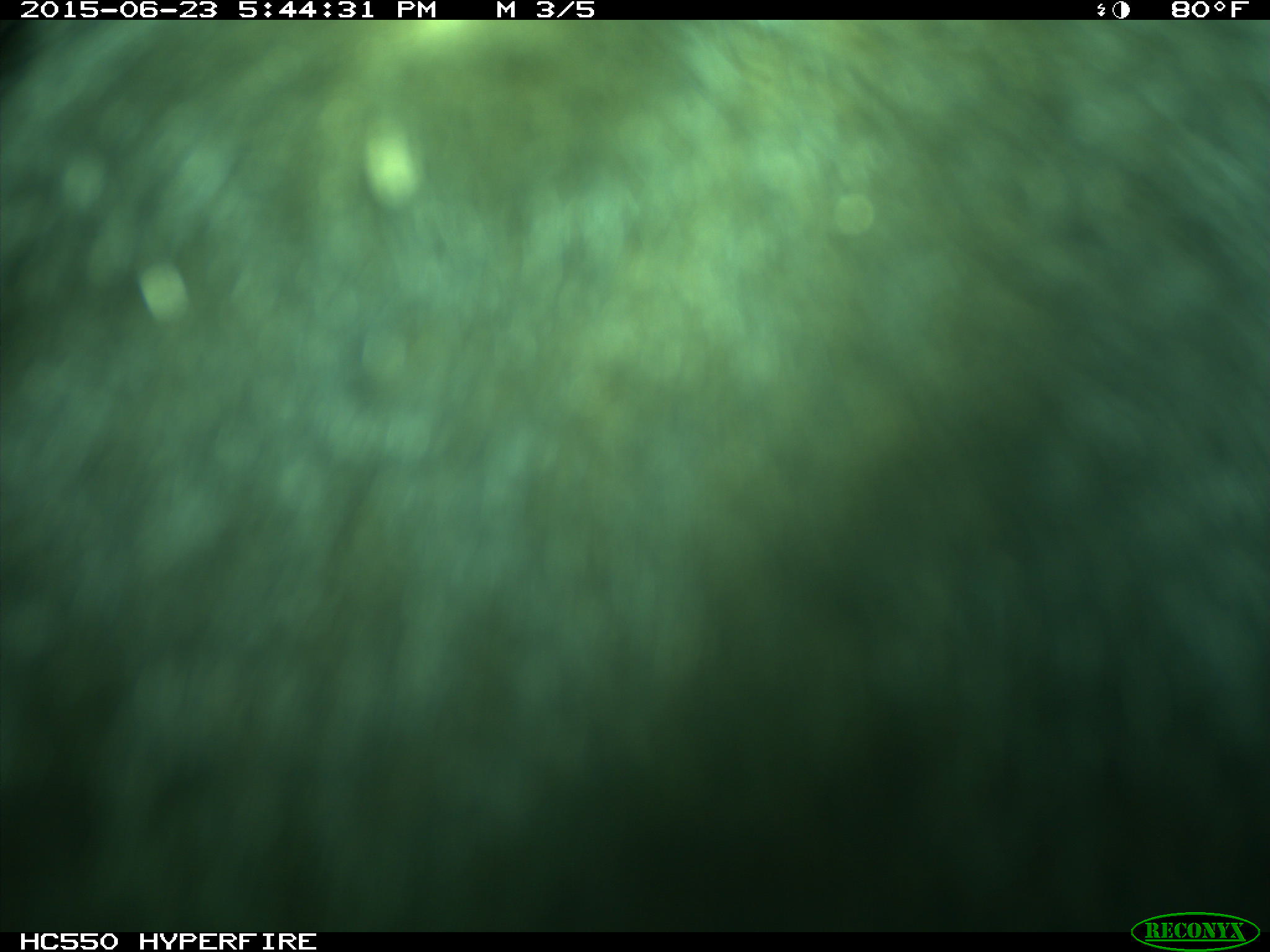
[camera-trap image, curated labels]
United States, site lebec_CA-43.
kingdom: Animalia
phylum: Chordata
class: Mammalia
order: Artiodactyla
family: Bovidae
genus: Bos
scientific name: Bos taurus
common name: domestic cow